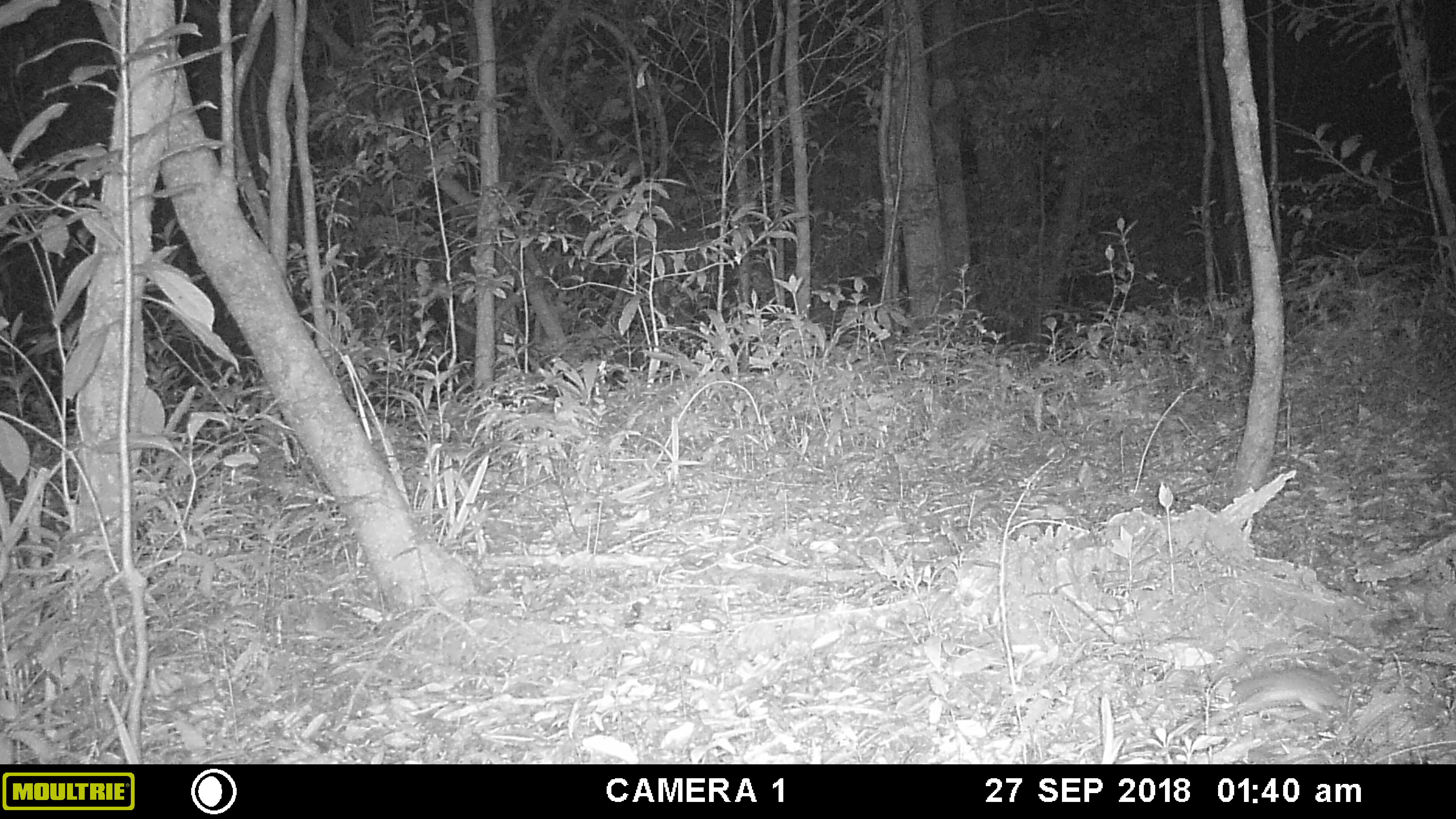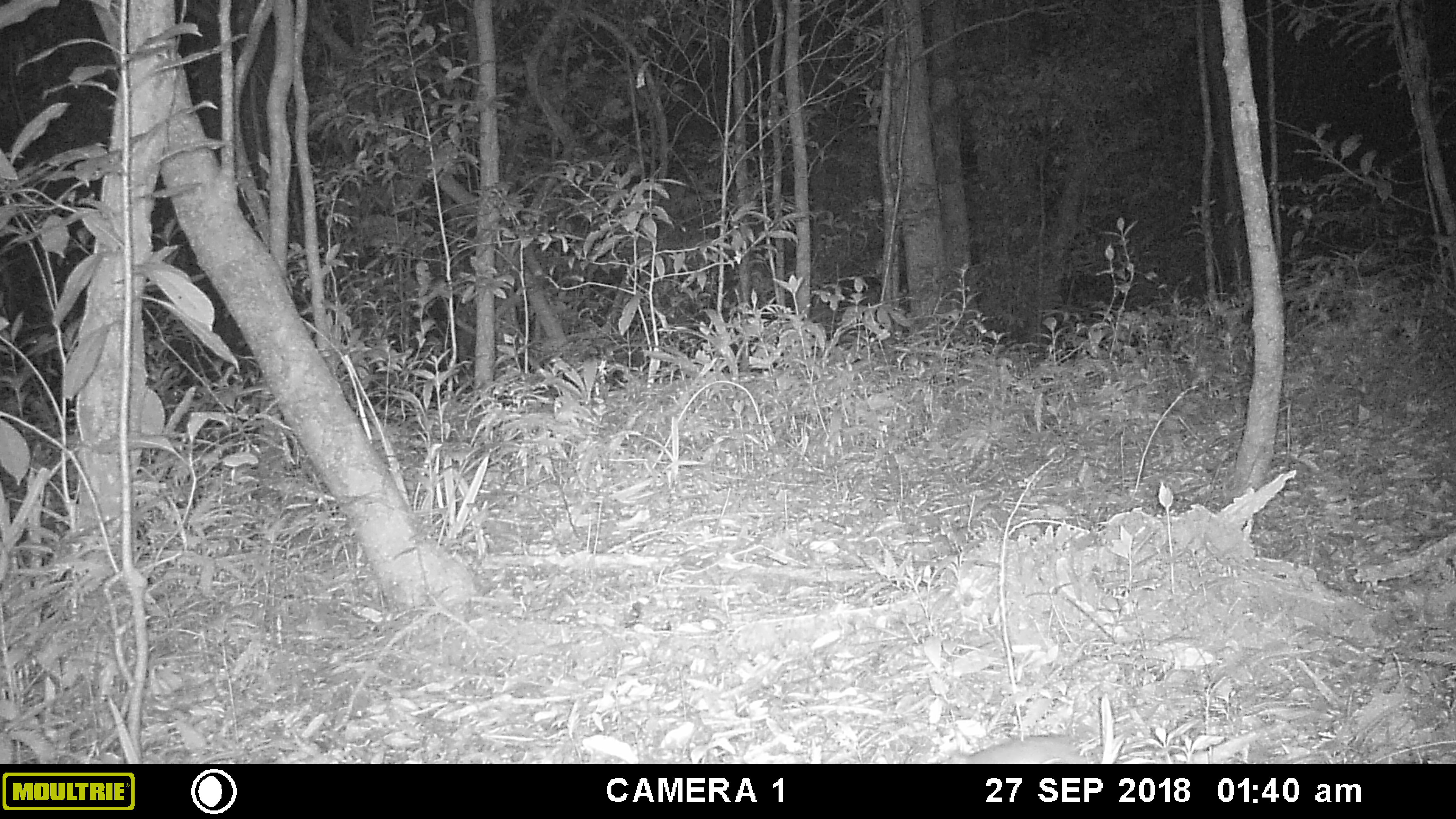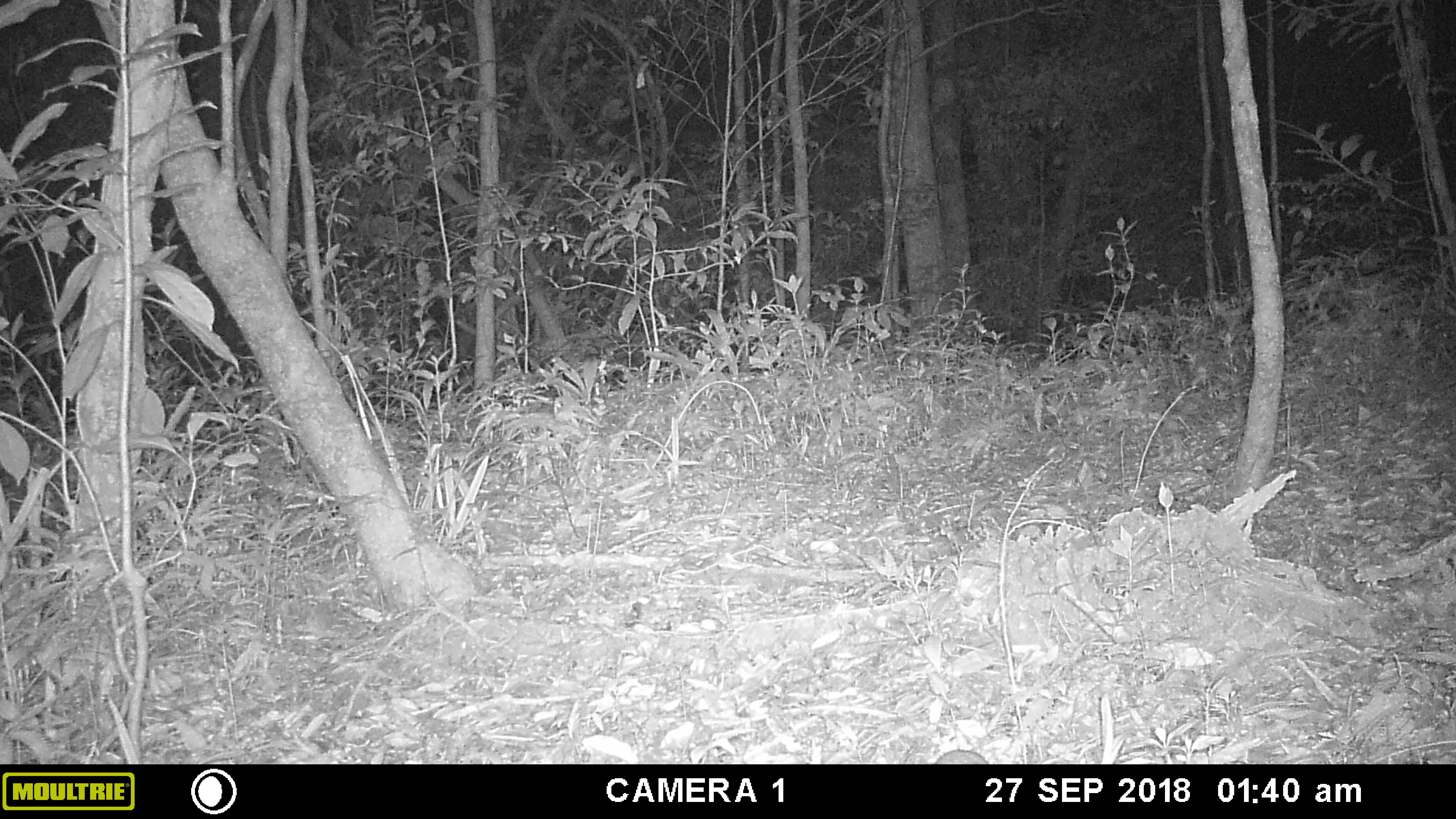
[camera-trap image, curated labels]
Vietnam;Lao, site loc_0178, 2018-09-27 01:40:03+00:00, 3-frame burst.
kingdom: Animalia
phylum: Chordata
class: Mammalia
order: Rodentia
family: Muridae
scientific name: Muridae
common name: old-world mice and rats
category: unidentified murid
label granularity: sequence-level